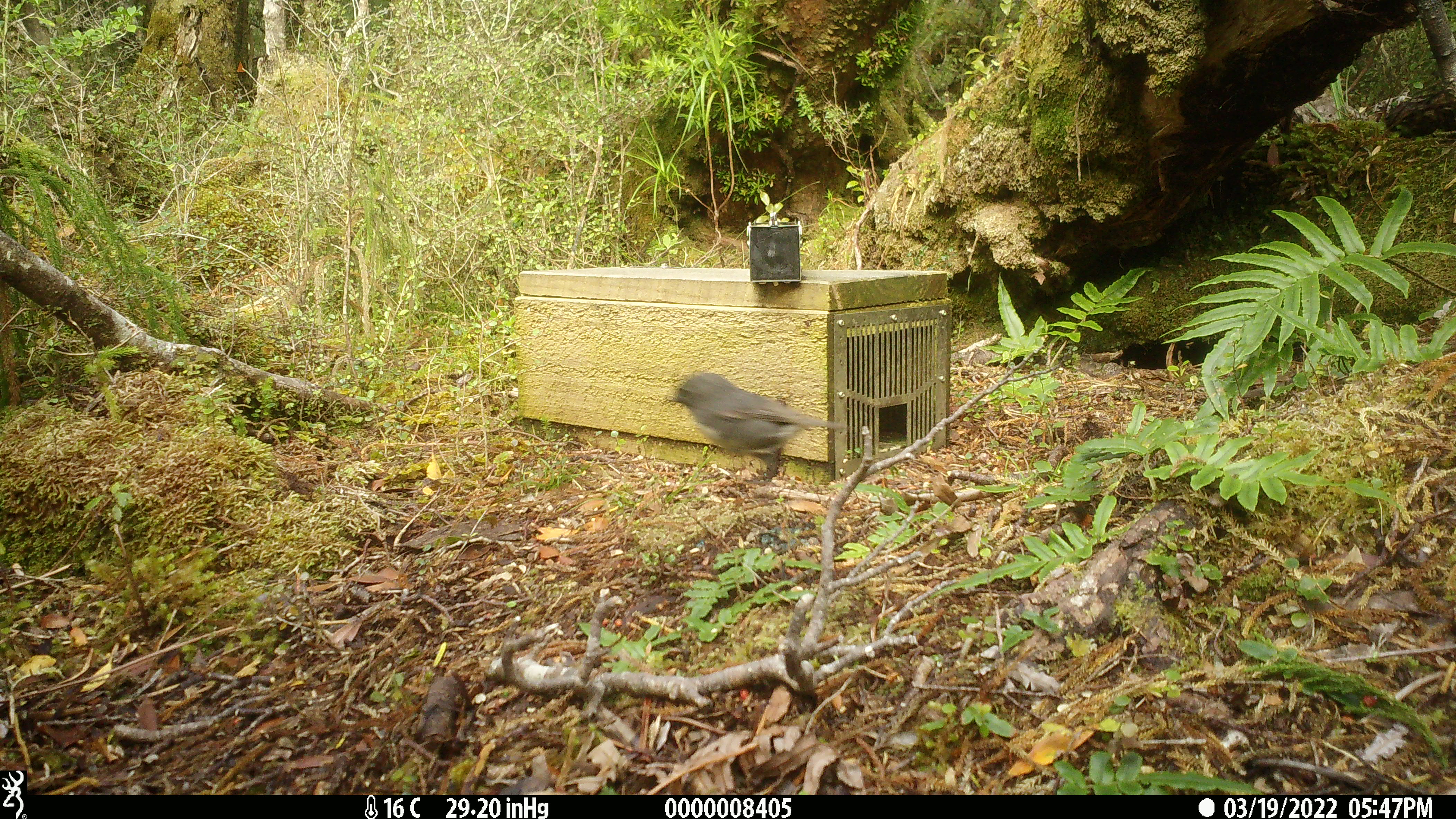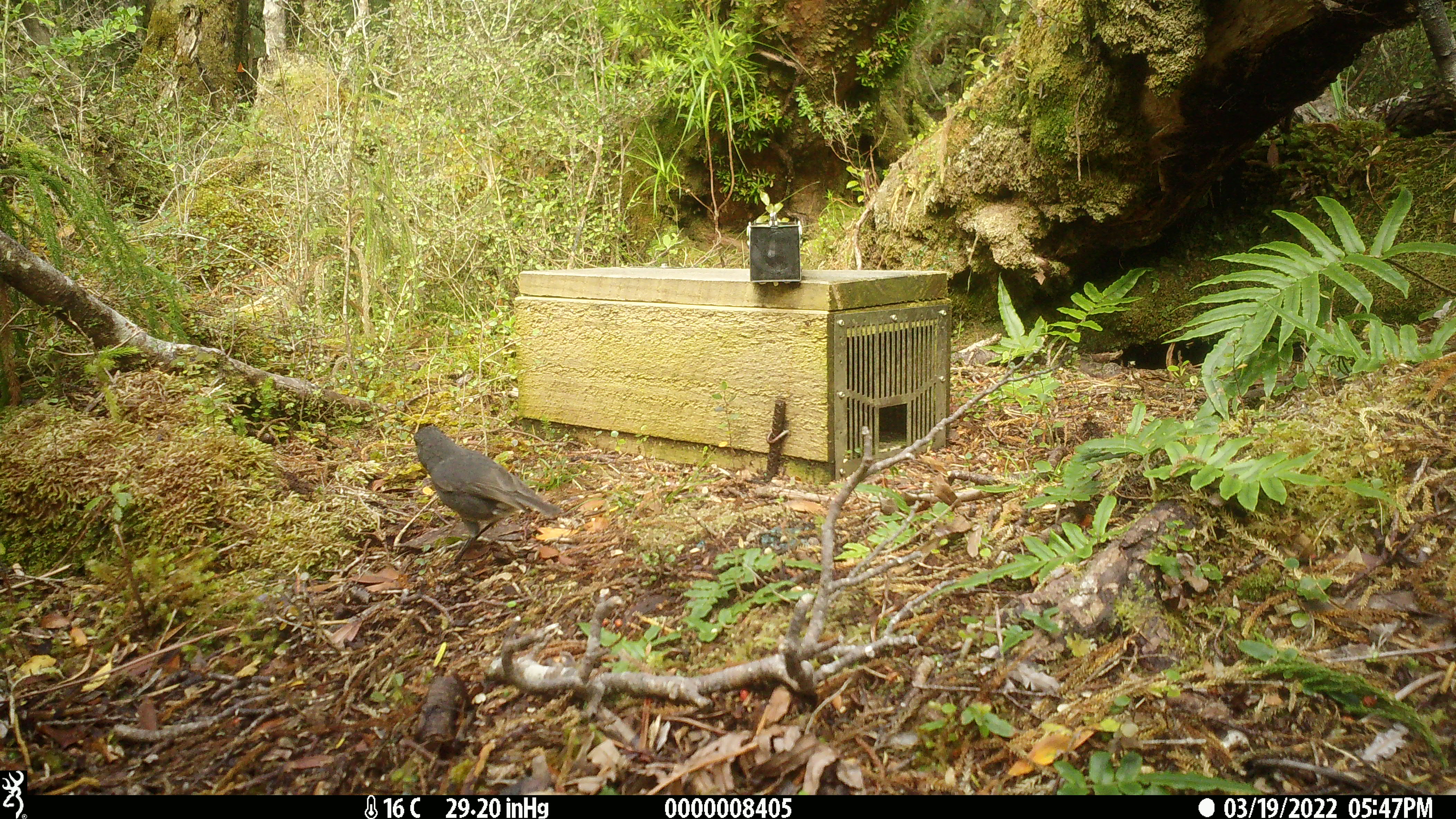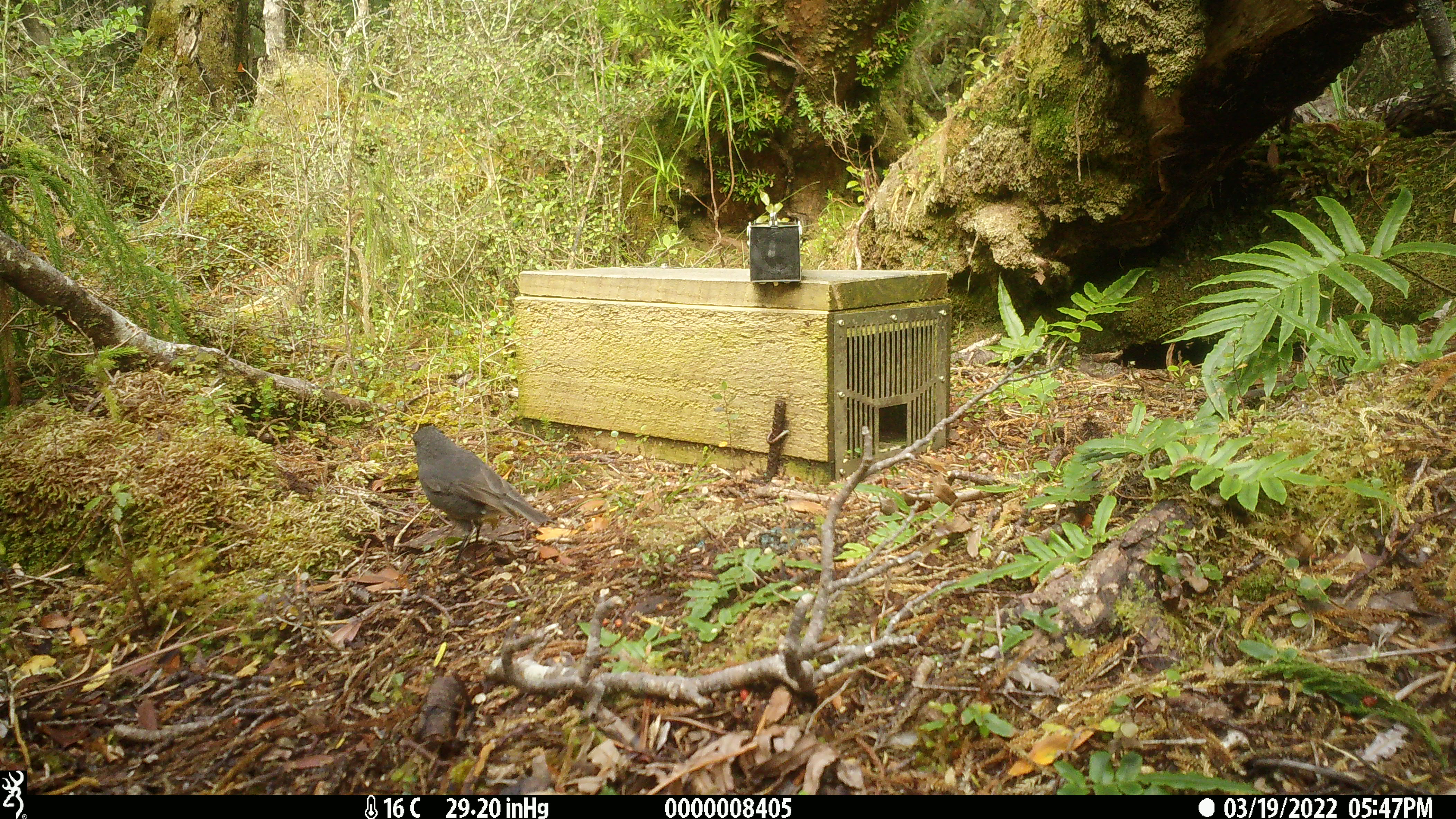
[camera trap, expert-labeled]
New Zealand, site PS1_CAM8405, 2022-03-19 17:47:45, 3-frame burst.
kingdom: Animalia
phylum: Chordata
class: Aves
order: Passeriformes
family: Petroicidae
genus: Petroica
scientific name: Petroica australis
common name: new zealand robin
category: robin